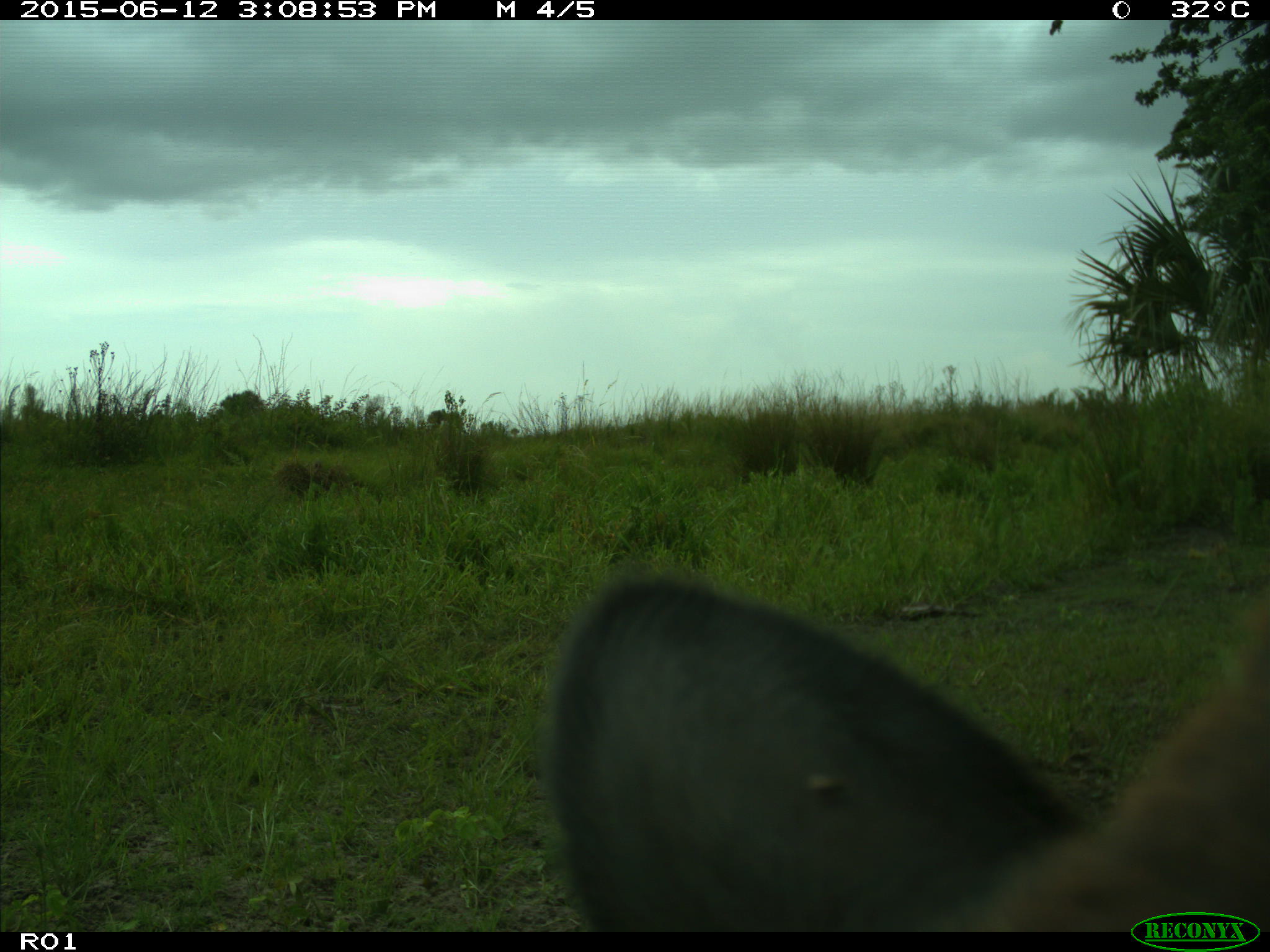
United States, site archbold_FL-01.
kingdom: Animalia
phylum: Chordata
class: Mammalia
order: Artiodactyla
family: Bovidae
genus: Bos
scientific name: Bos taurus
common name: domestic cow